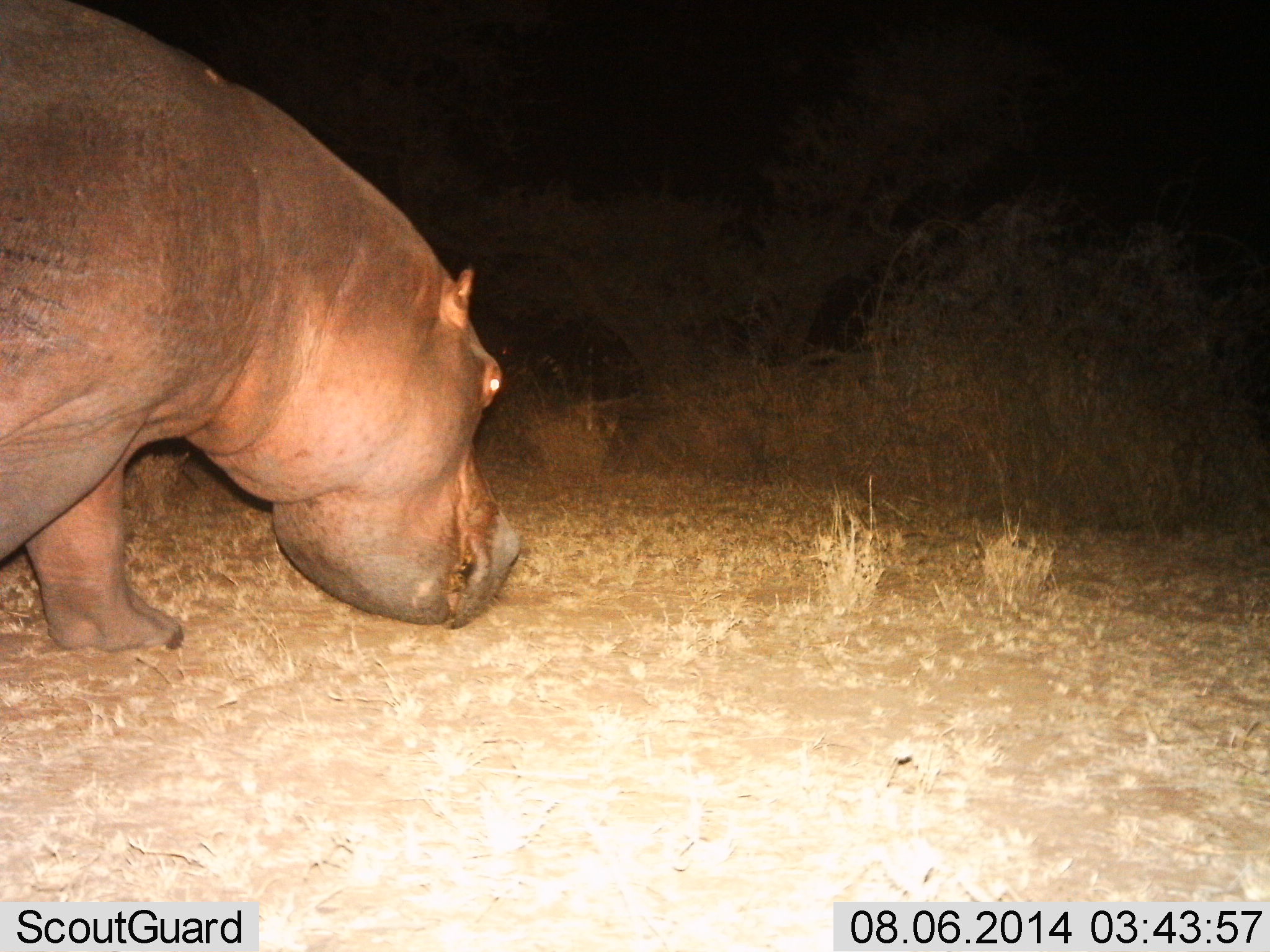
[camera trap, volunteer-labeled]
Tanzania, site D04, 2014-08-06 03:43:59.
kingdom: Animalia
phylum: Chordata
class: Mammalia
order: Artiodactyla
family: Hippopotamidae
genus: Hippopotamus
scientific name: Hippopotamus amphibius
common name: hippopotamus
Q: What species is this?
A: Hippopotamus (Hippopotamus amphibius).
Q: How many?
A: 1.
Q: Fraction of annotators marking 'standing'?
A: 40%.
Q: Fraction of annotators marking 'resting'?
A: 0%.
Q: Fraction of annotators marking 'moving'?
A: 30%.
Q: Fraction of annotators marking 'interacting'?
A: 0%.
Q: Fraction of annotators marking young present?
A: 0%.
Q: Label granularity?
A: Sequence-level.